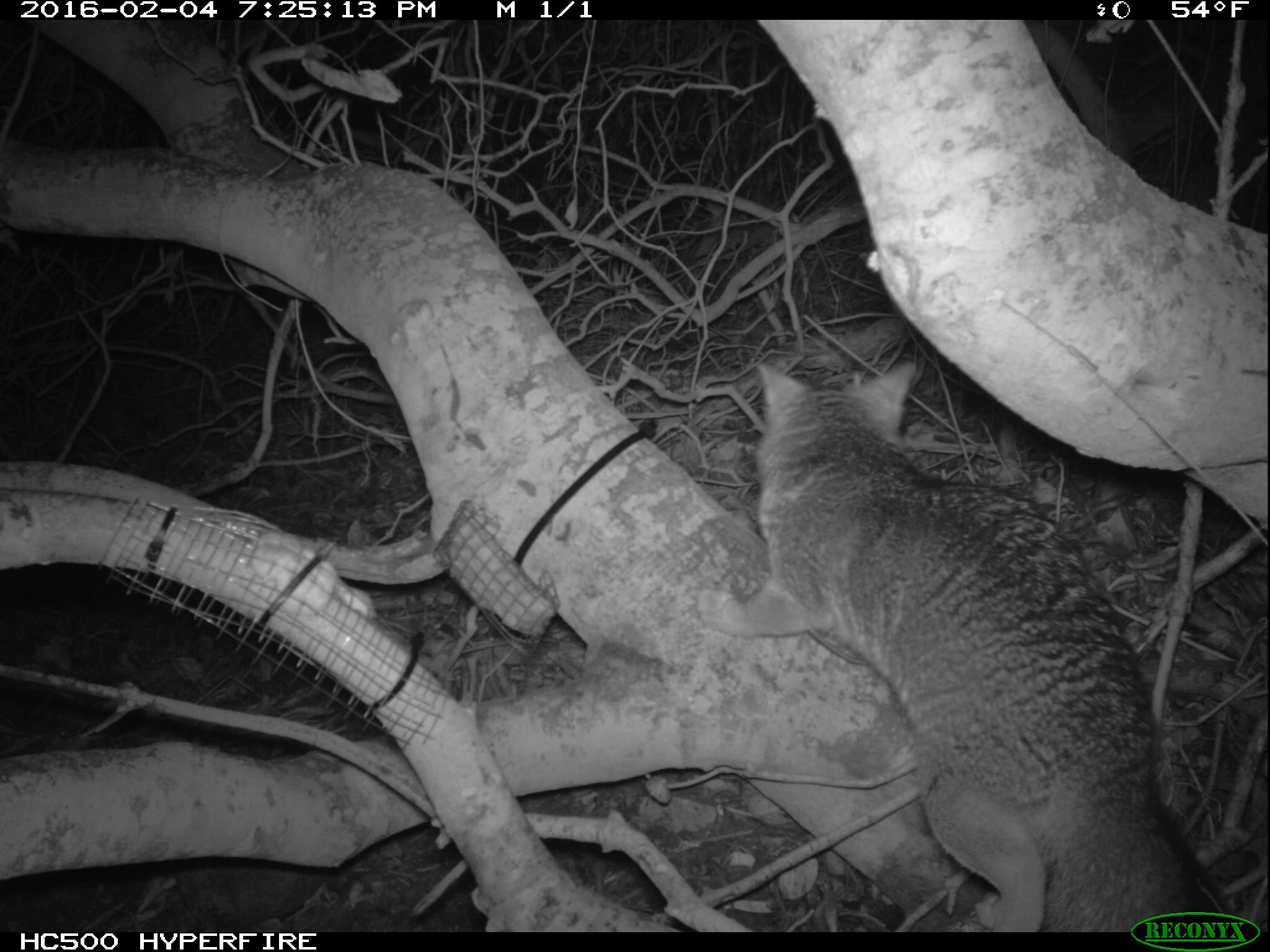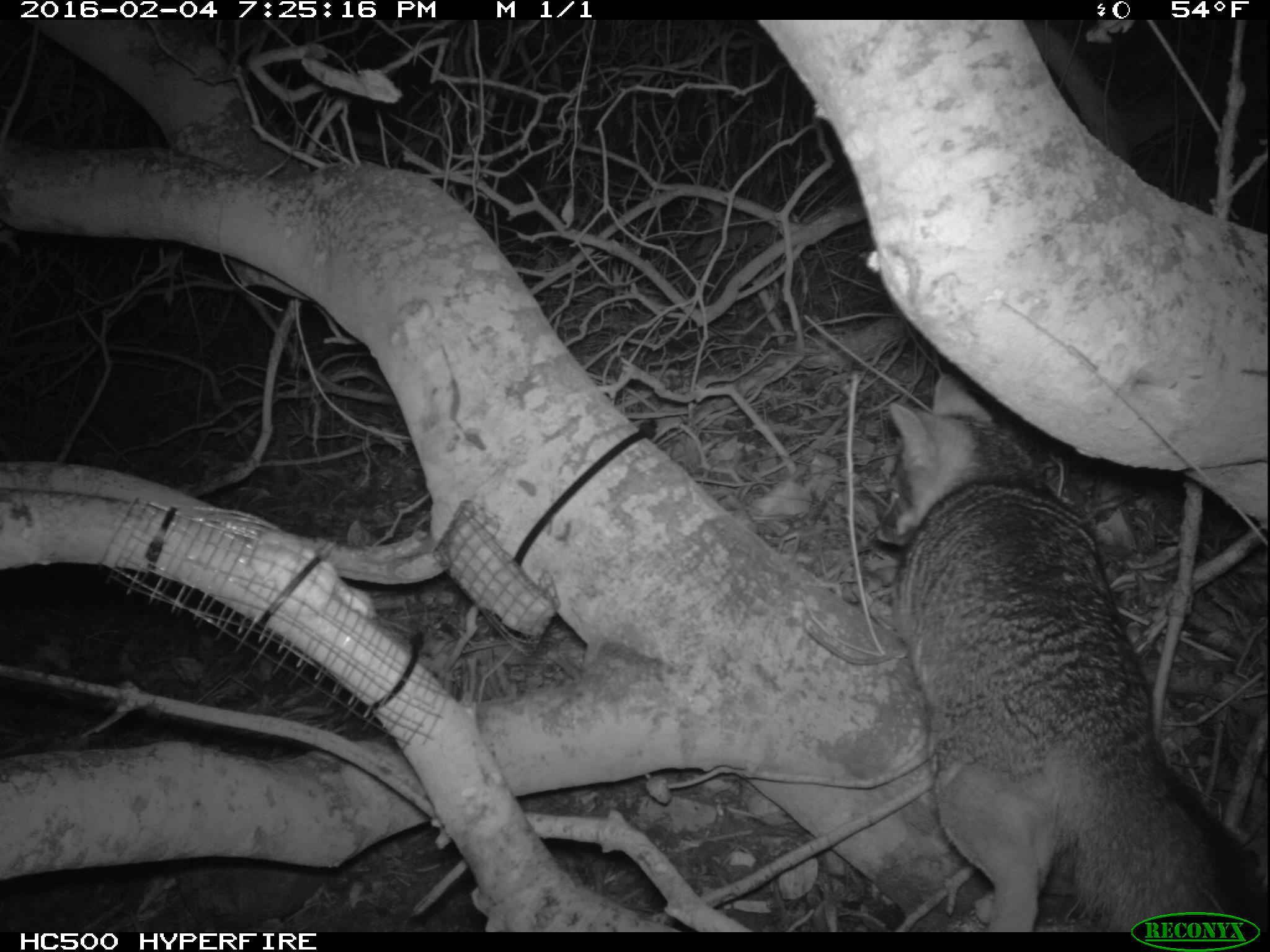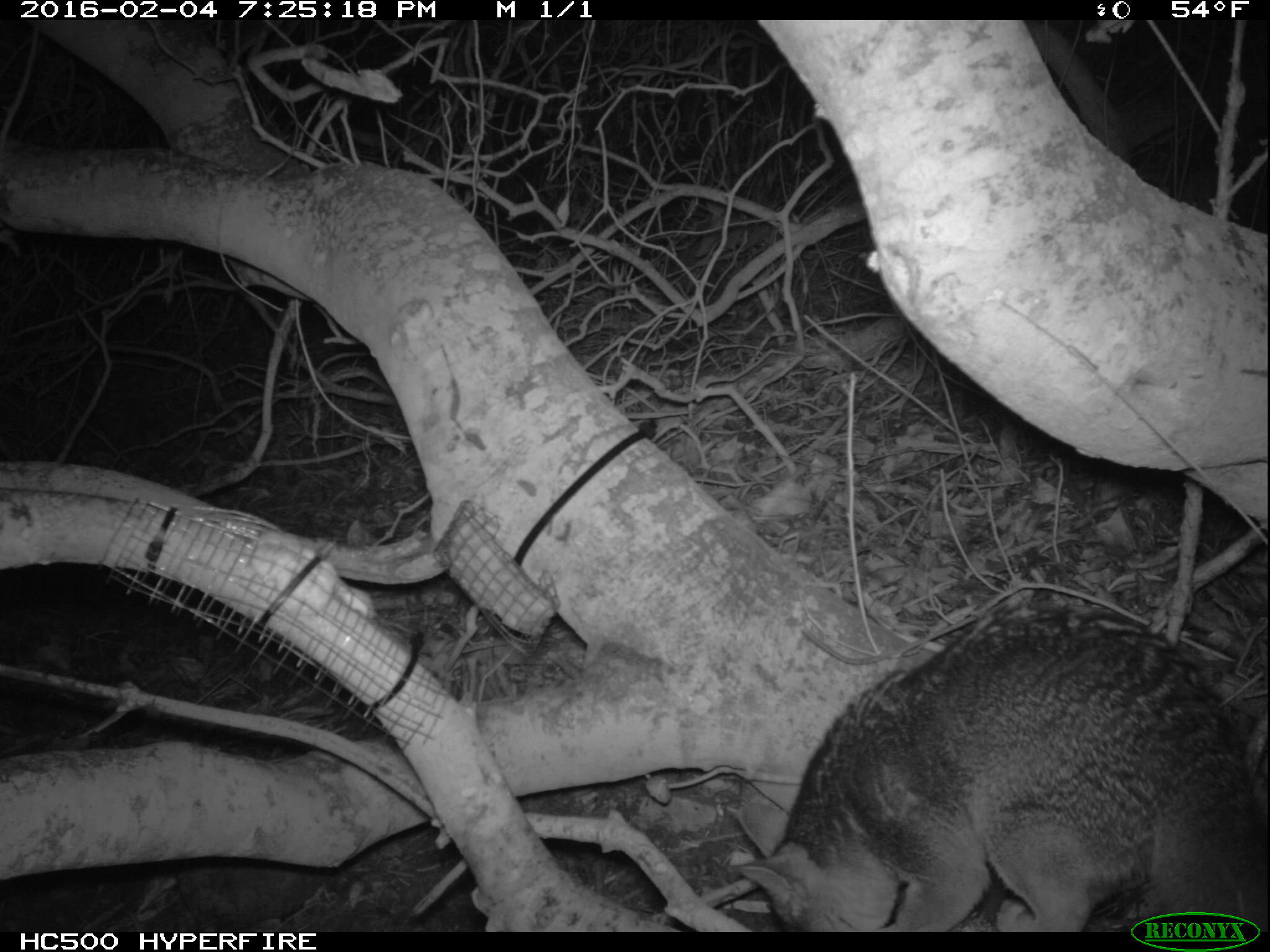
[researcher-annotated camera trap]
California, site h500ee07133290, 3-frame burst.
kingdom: Animalia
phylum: Chordata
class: Mammalia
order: Carnivora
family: Canidae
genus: Urocyon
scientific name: Urocyon littoralis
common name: island fox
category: fox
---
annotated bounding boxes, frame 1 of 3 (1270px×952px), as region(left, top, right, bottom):
fox: region(693, 358, 1233, 934)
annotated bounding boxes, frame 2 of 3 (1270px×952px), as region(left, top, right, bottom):
fox: region(877, 371, 1269, 929)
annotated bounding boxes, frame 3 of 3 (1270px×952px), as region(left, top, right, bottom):
fox: region(735, 609, 1268, 932)